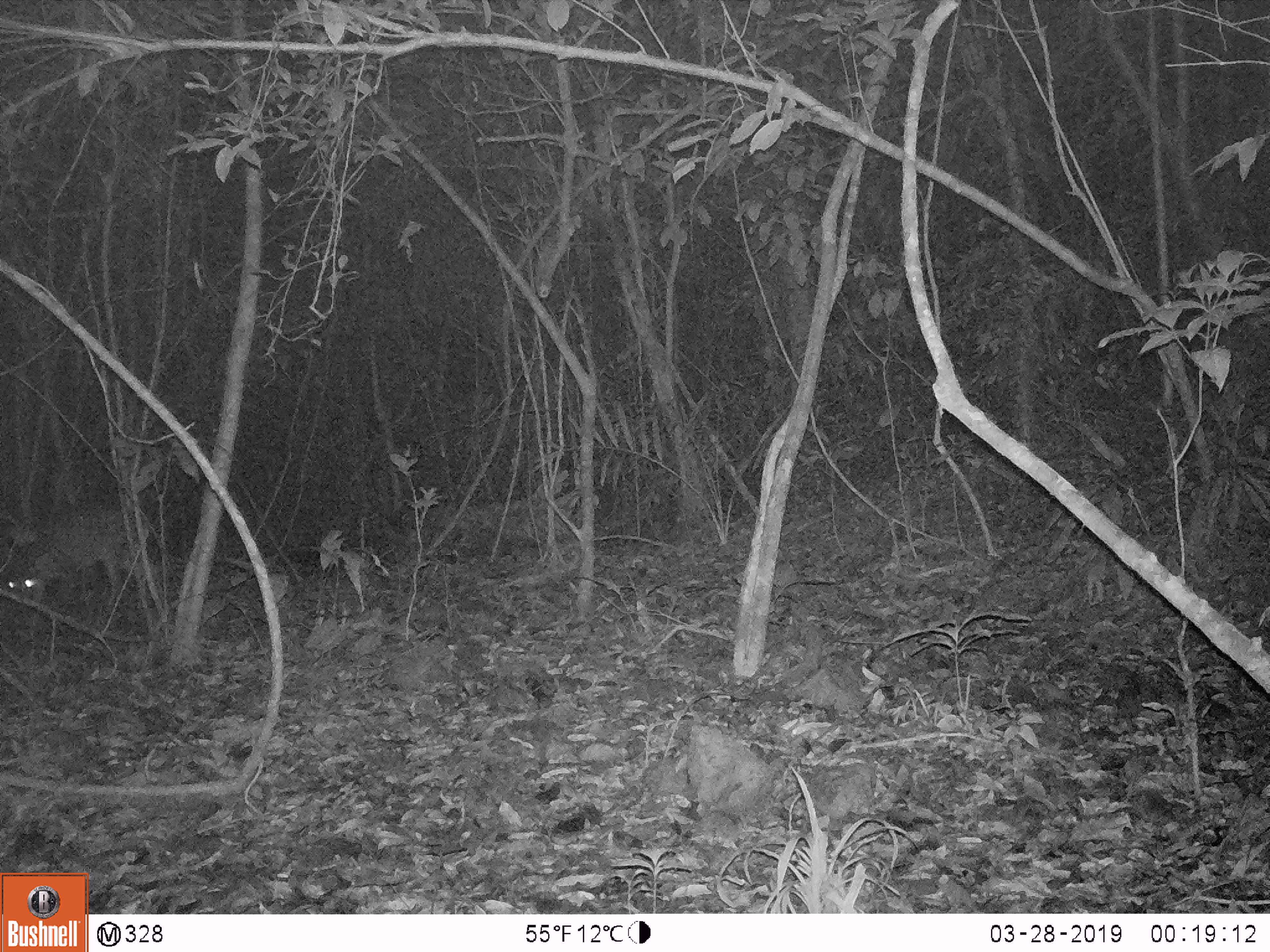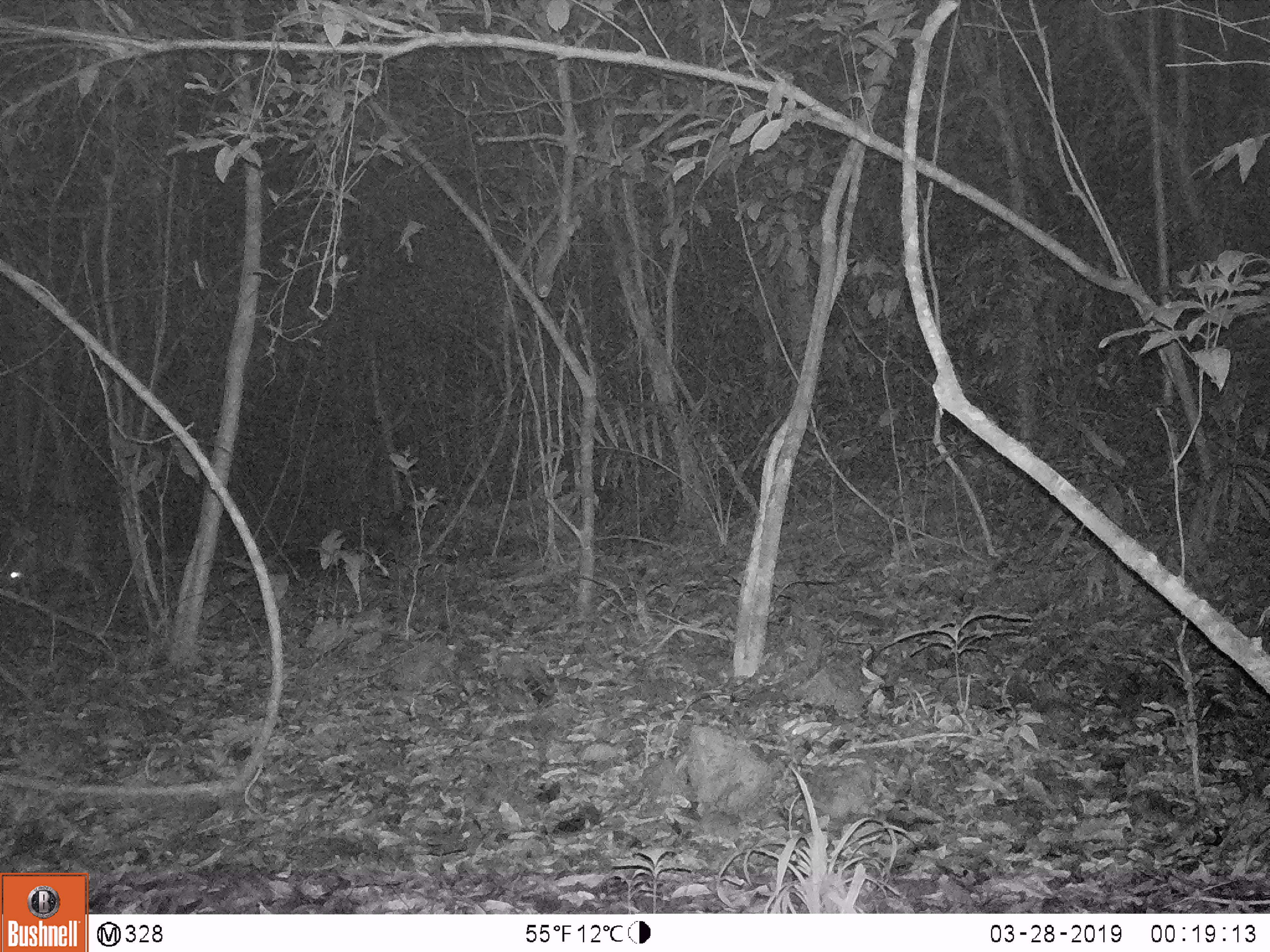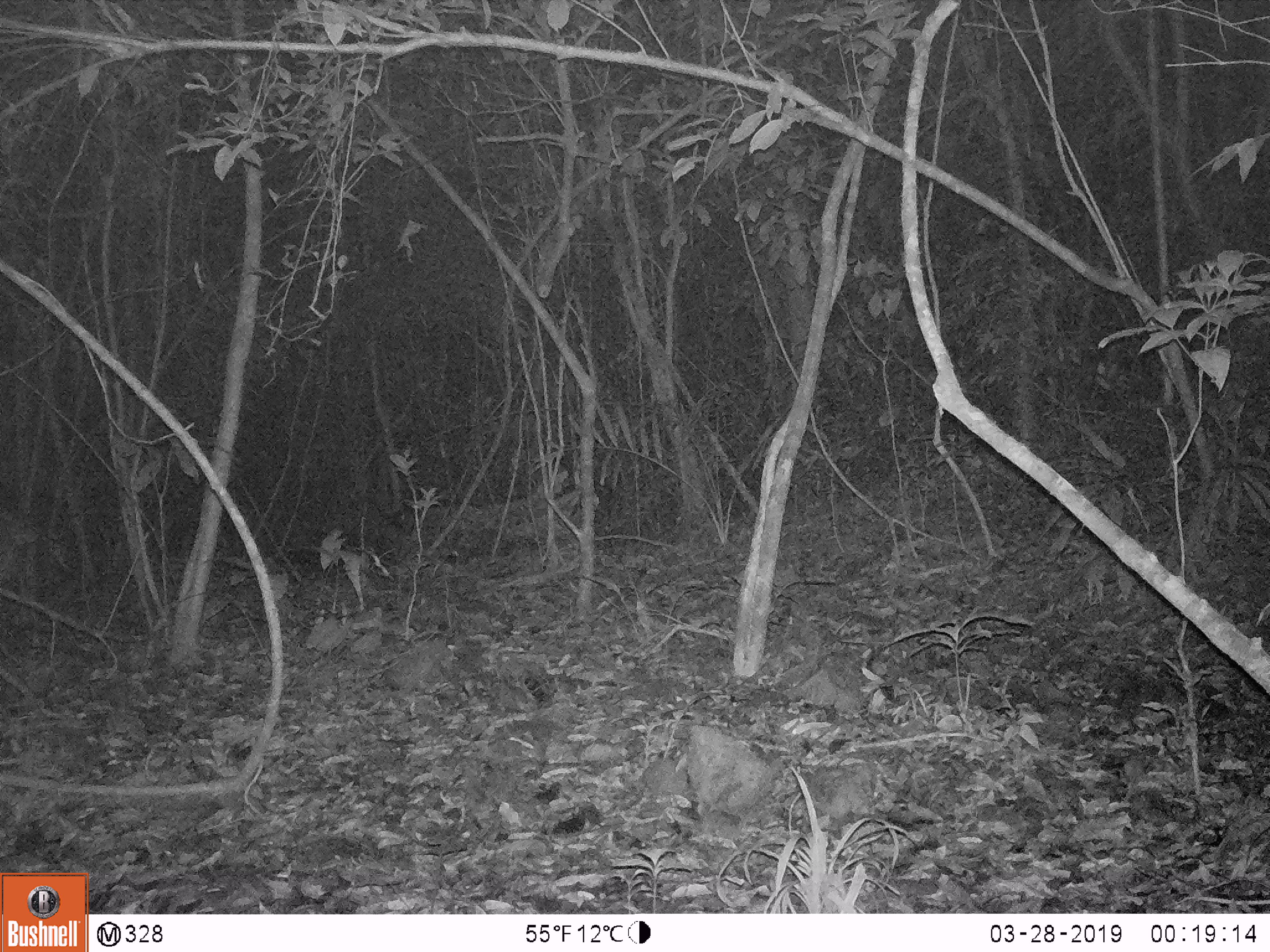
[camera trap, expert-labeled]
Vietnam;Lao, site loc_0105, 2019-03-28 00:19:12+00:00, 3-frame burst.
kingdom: Animalia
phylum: Chordata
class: Mammalia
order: Artiodactyla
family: Cervidae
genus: Muntiacus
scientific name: Muntiacus vuquangensis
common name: large-antlered muntjac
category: large antlered muntjac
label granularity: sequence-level